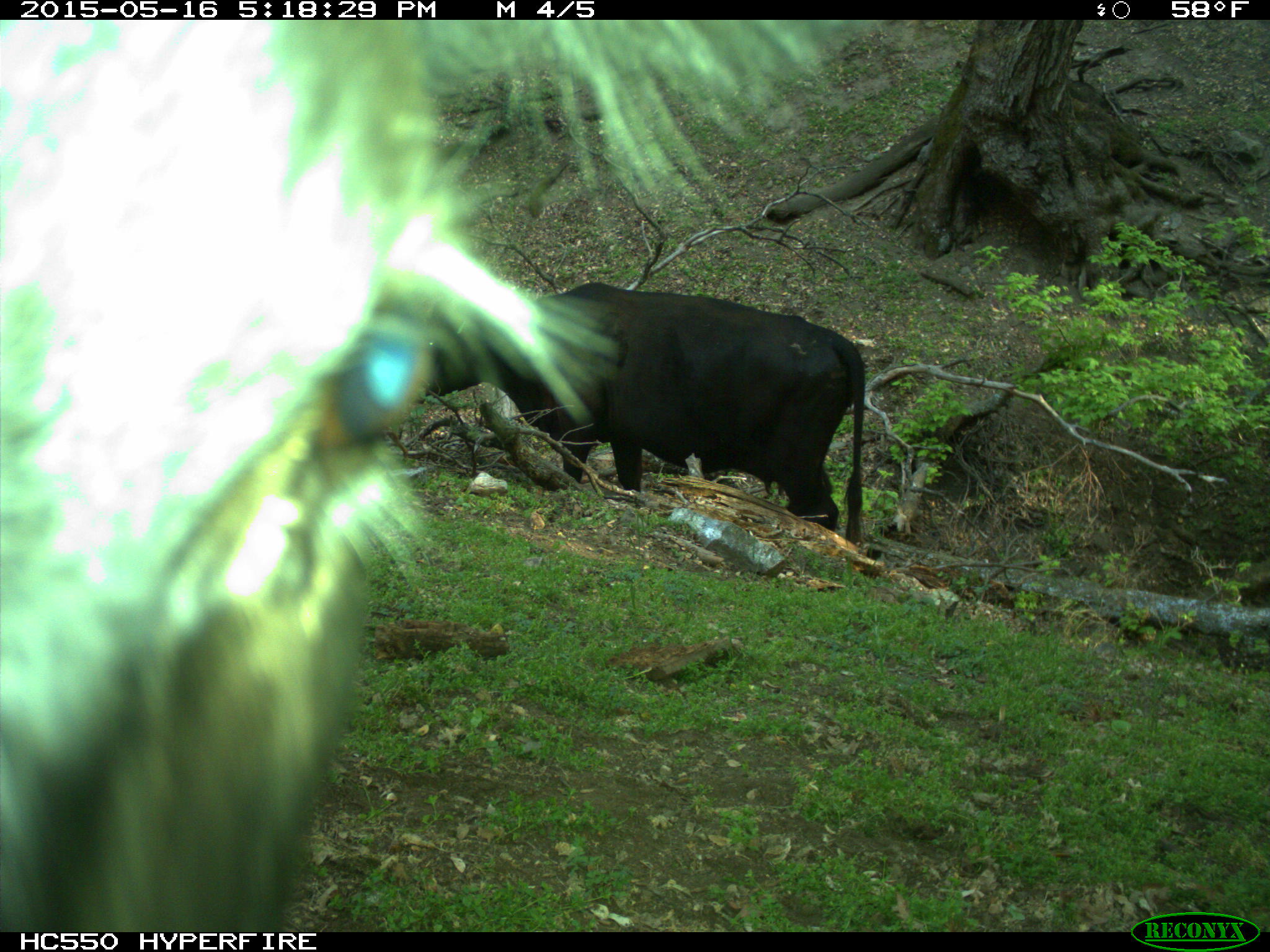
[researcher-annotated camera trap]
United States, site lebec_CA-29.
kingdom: Animalia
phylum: Chordata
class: Mammalia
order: Artiodactyla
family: Bovidae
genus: Bos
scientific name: Bos taurus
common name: domestic cow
Bos taurus (domestic cow).